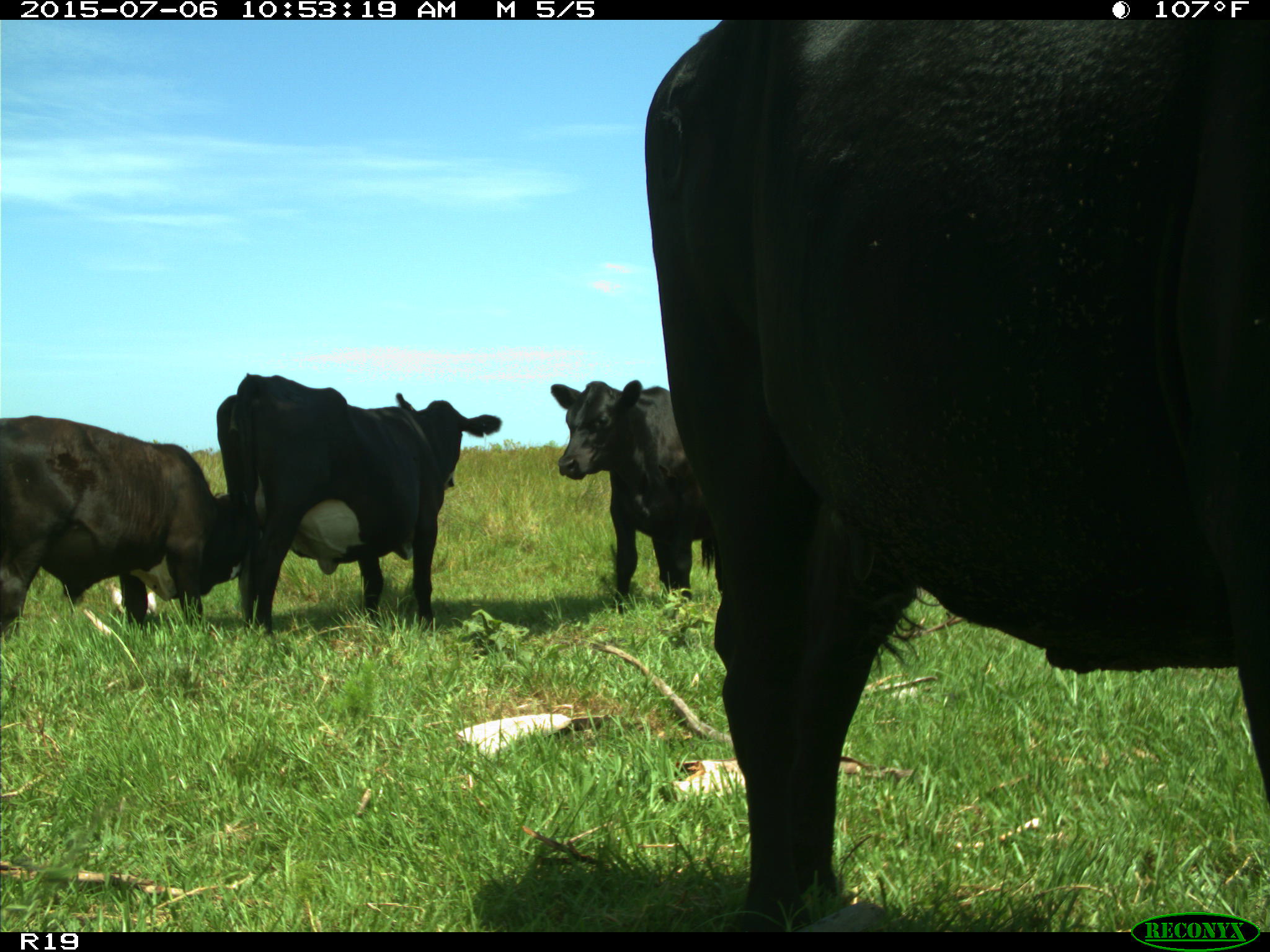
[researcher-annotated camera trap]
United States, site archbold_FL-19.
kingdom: Animalia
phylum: Chordata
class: Mammalia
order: Artiodactyla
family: Bovidae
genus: Bos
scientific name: Bos taurus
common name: domestic cow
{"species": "Bos taurus (domestic cow)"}